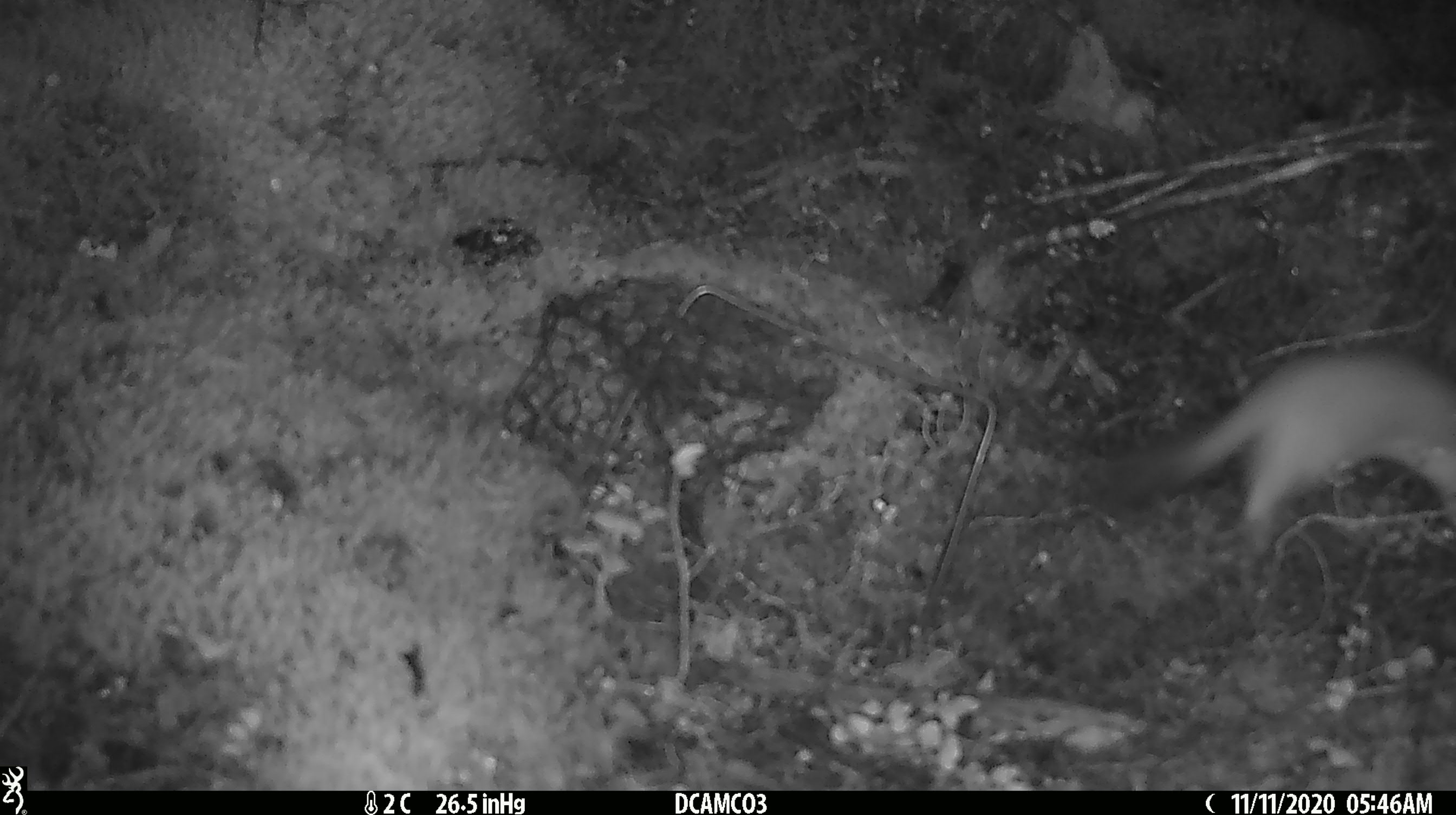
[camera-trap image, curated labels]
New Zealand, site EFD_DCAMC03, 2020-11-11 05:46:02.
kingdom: Animalia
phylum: Chordata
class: Mammalia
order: Carnivora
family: Mustelidae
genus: Mustela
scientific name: Mustela erminea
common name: stoat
Stoat (Mustela erminea).